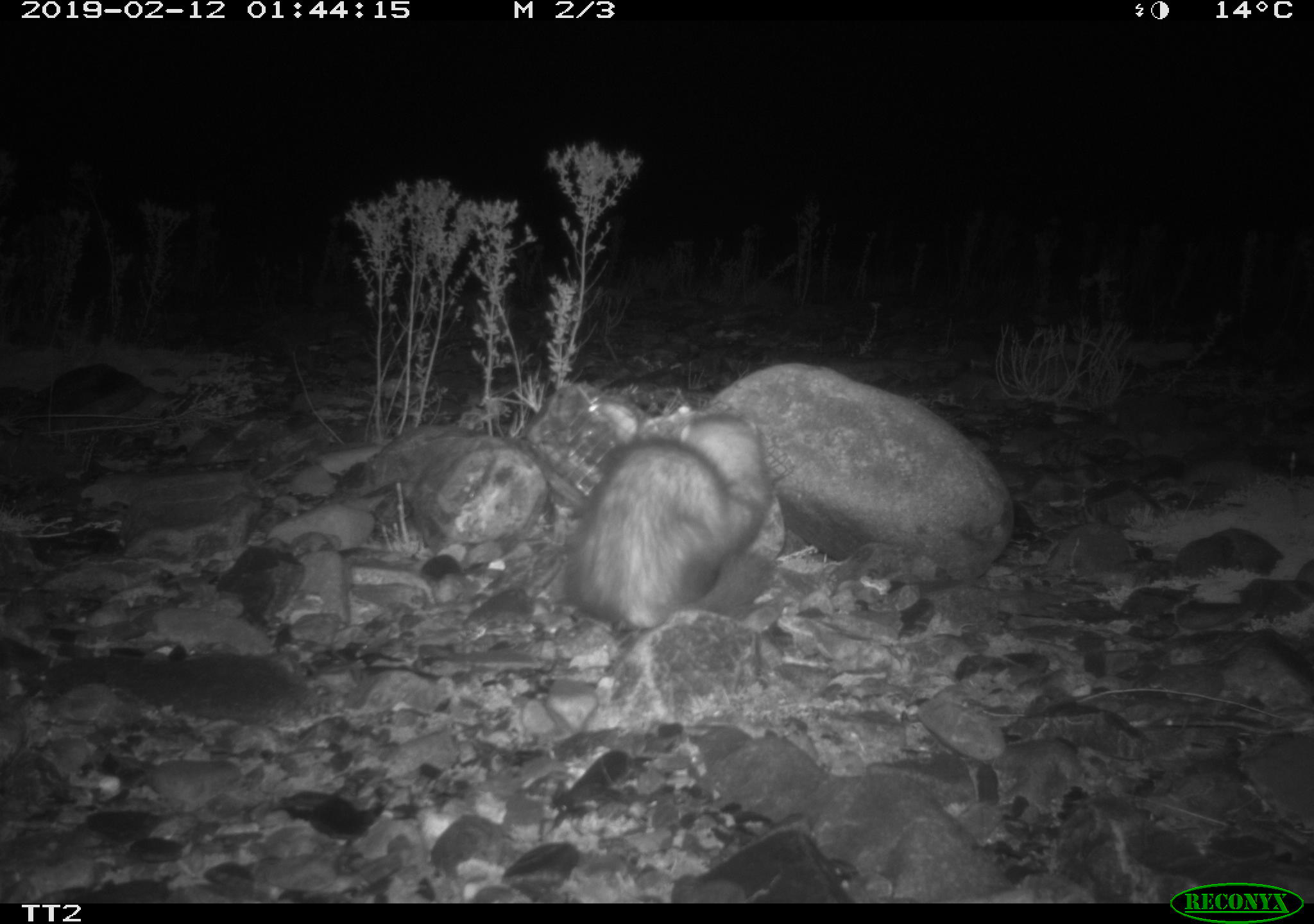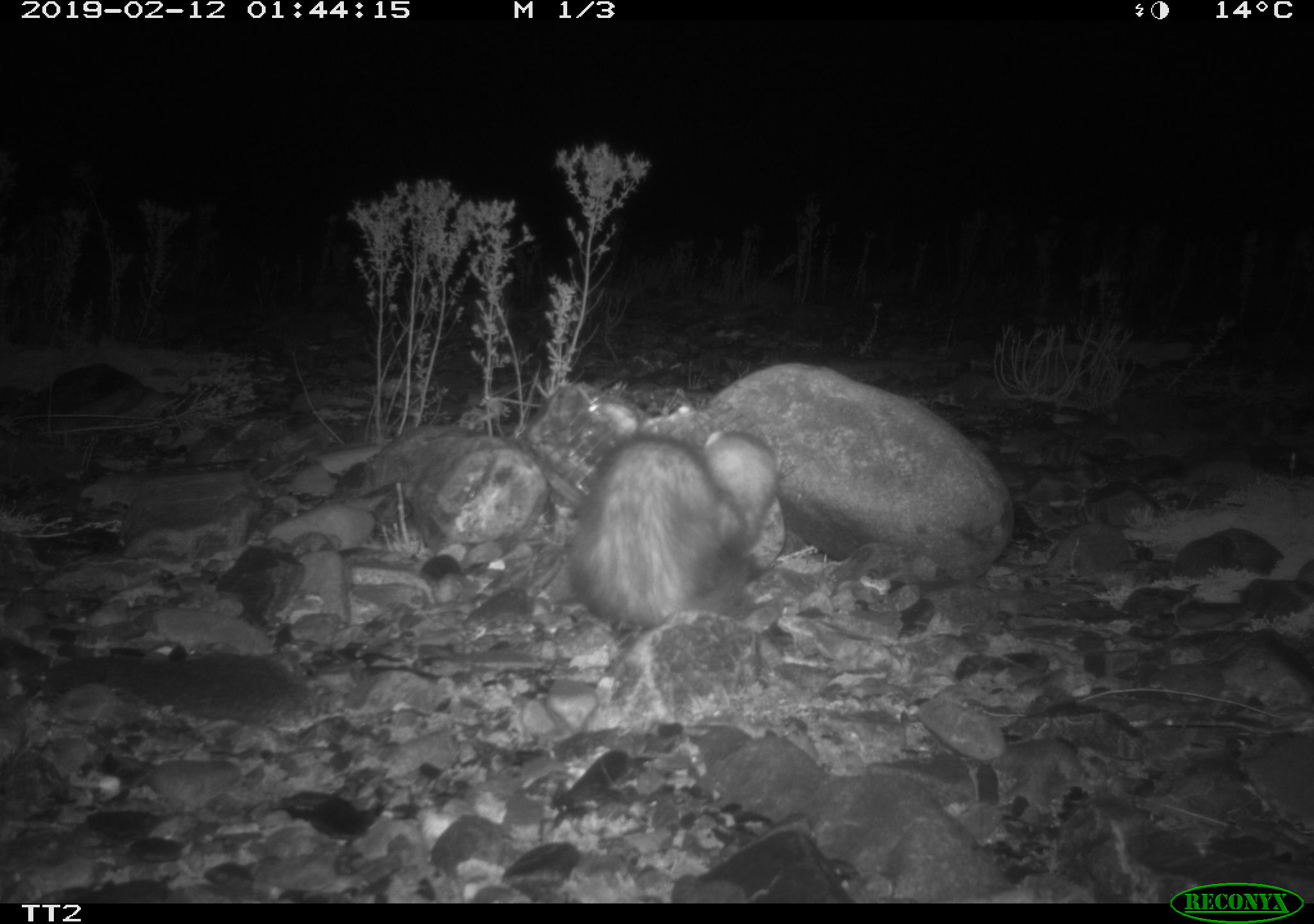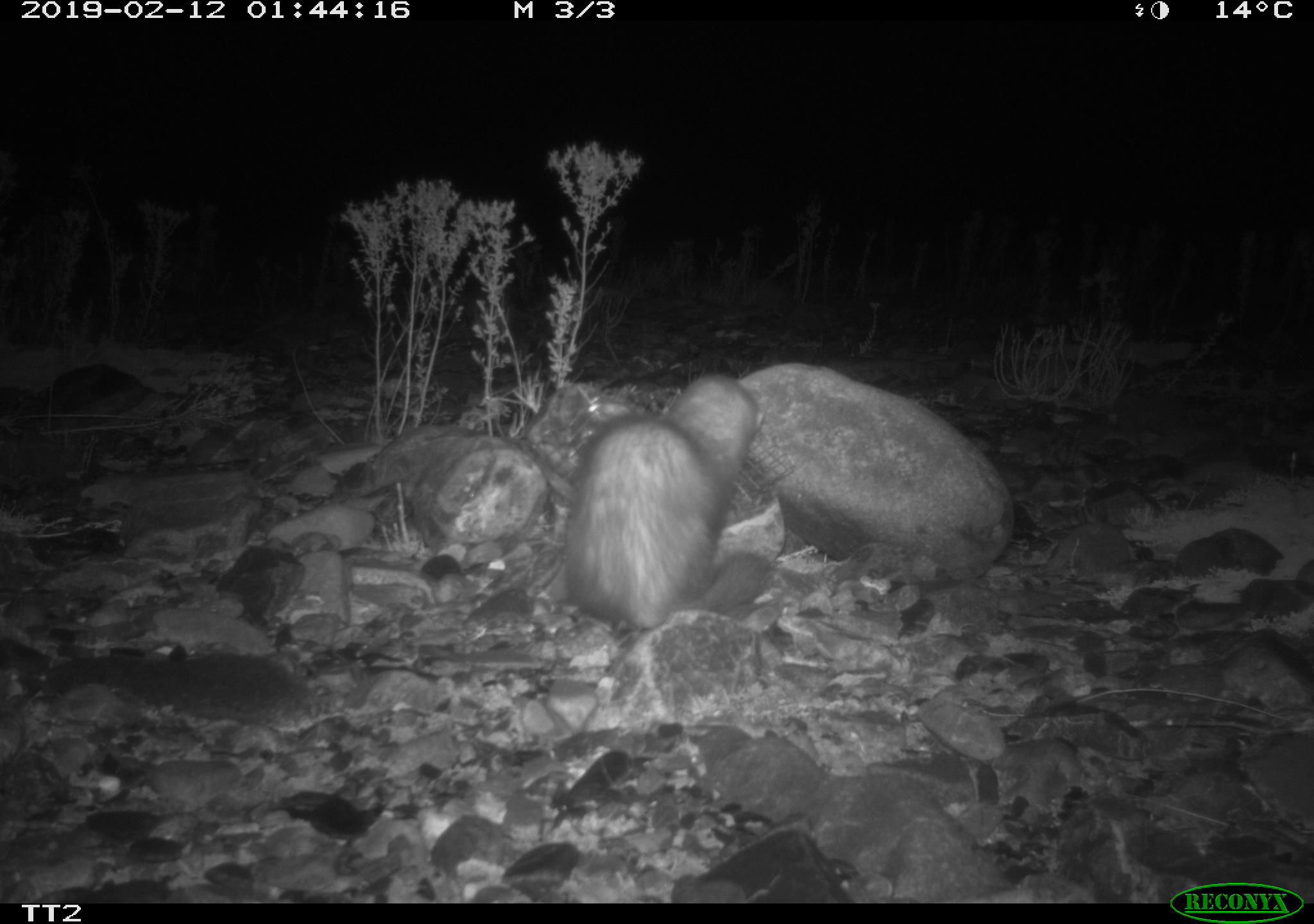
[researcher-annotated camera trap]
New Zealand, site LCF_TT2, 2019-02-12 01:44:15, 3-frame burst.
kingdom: Animalia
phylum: Chordata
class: Mammalia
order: Carnivora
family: Mustelidae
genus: Mustela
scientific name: Mustela furo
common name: ferret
Ferret (Mustela furo).